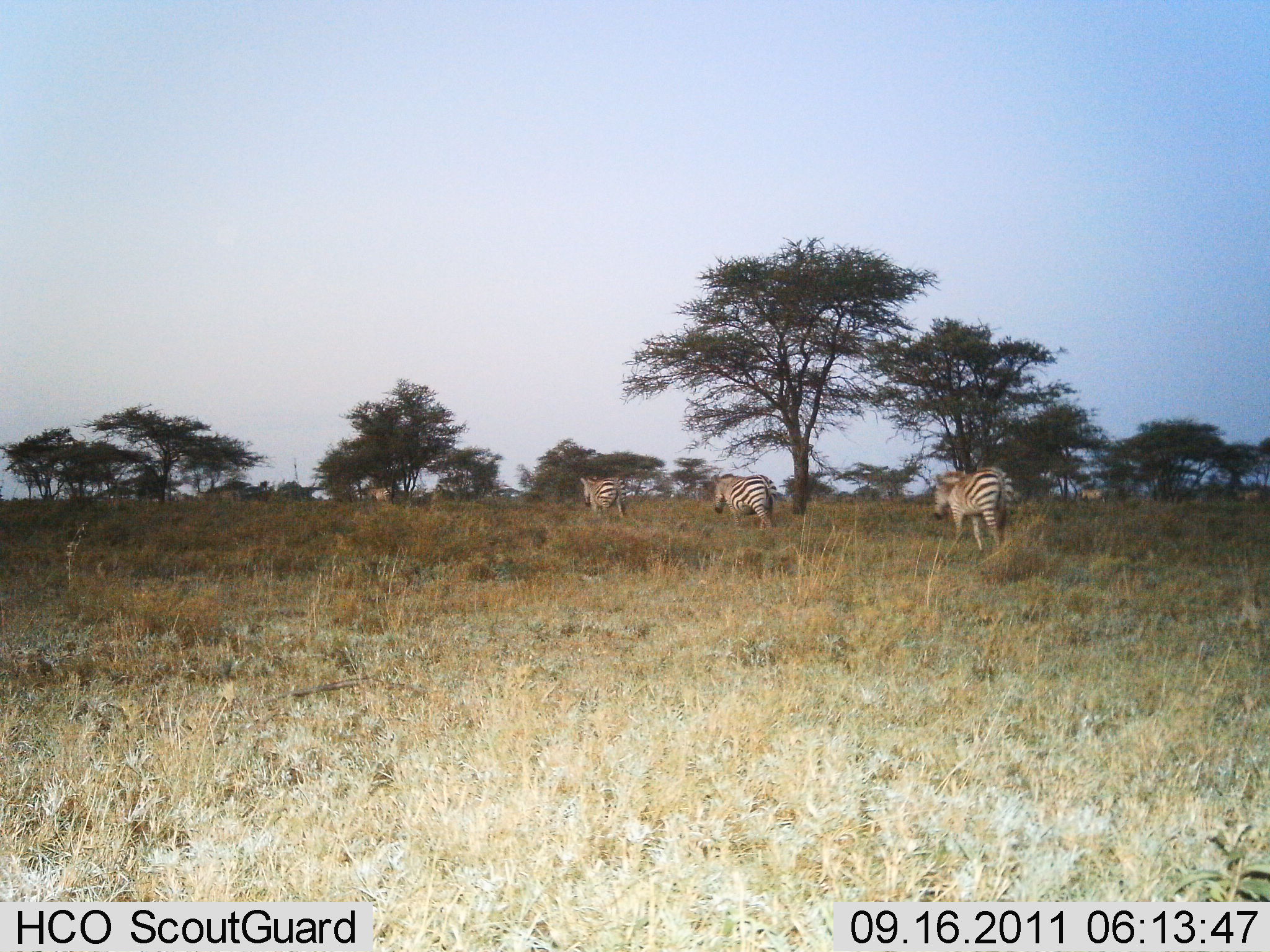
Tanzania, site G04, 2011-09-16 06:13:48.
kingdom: Animalia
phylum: Chordata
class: Mammalia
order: Perissodactyla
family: Equidae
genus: Equus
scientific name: Equus quagga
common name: plains zebra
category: zebra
Zebra (plains zebra) (Equus quagga), count 3. Behavior (volunteer vote fractions): standing 9%, resting 0%, moving 100%, interacting 0%. Young present (vote fraction): 0%. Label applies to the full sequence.